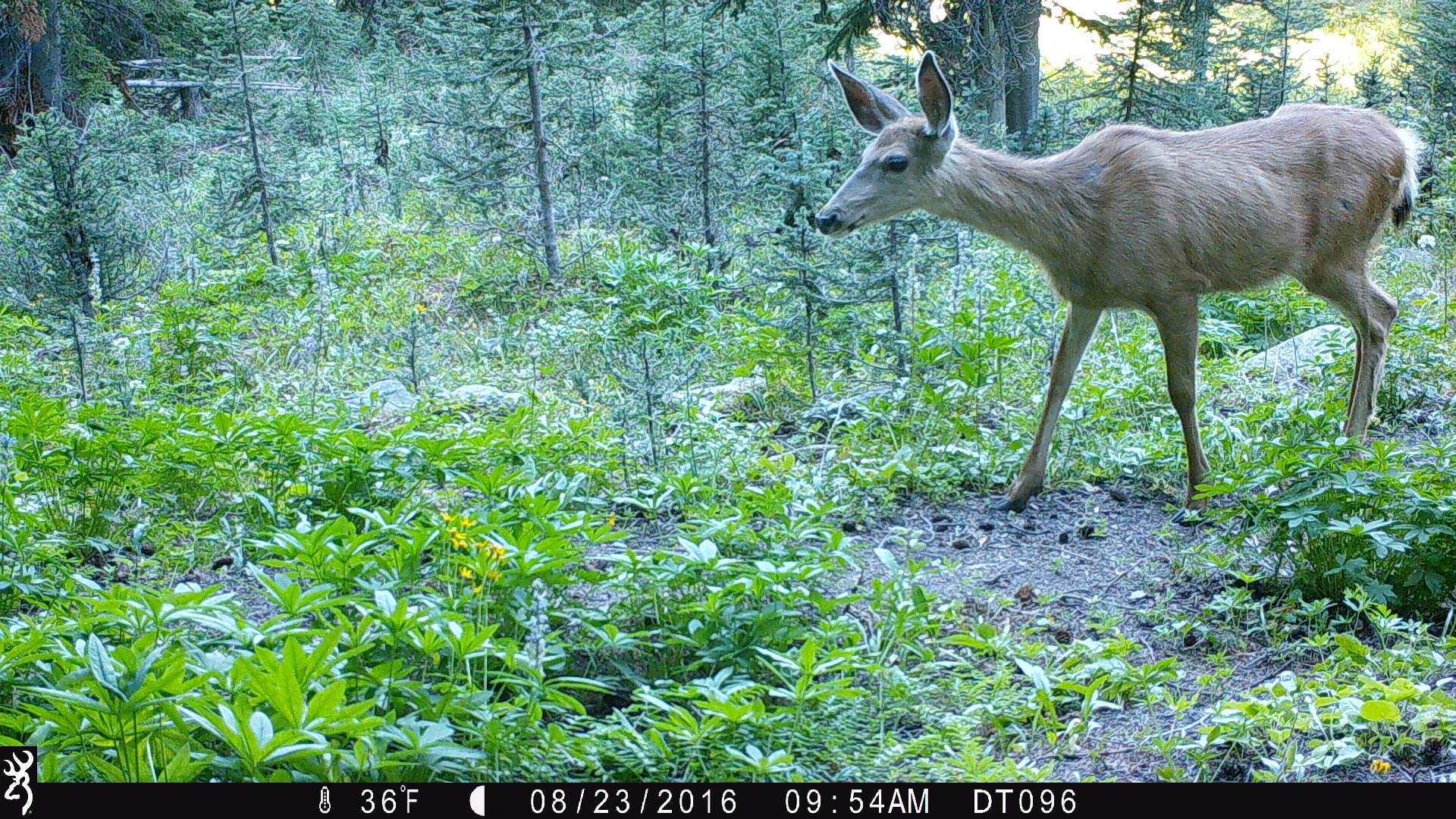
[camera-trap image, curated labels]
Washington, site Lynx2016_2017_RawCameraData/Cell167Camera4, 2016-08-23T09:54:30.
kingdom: Animalia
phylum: Chordata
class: Mammalia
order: Artiodactyla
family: Cervidae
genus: Odocoileus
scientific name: Odocoileus hemionus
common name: mule deer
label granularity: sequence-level